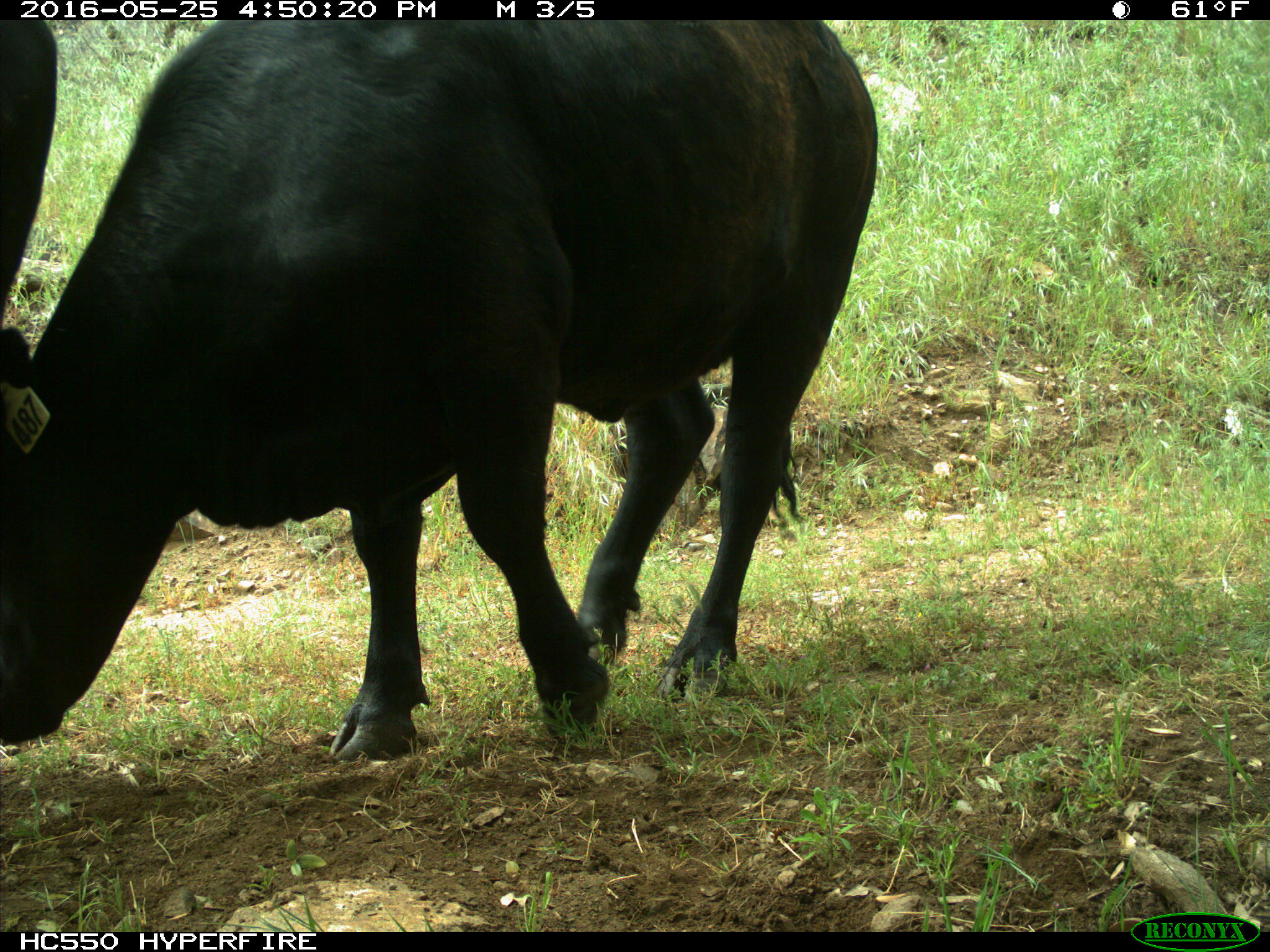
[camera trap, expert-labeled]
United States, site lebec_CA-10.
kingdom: Animalia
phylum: Chordata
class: Mammalia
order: Artiodactyla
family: Bovidae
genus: Bos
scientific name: Bos taurus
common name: domestic cow